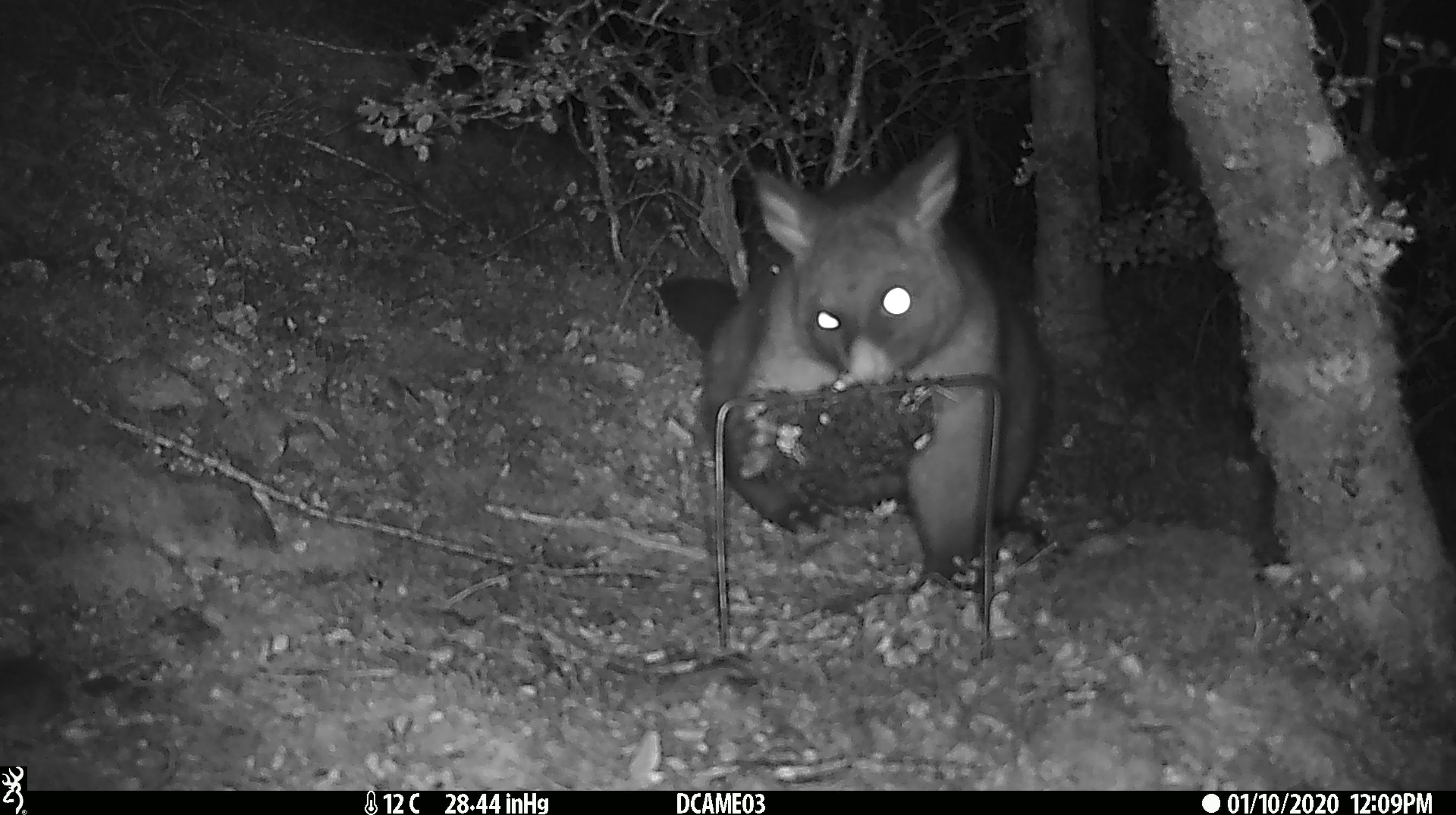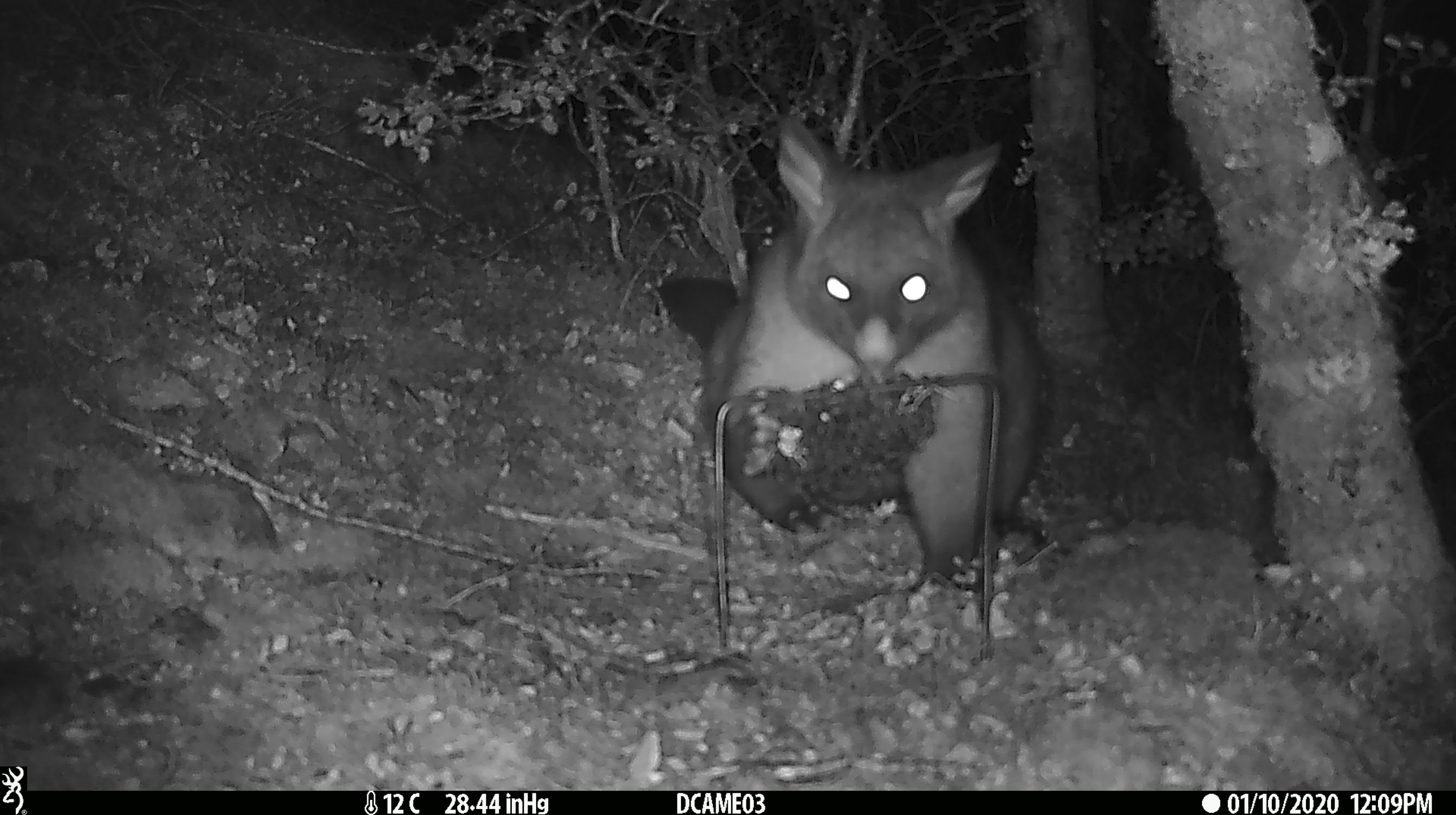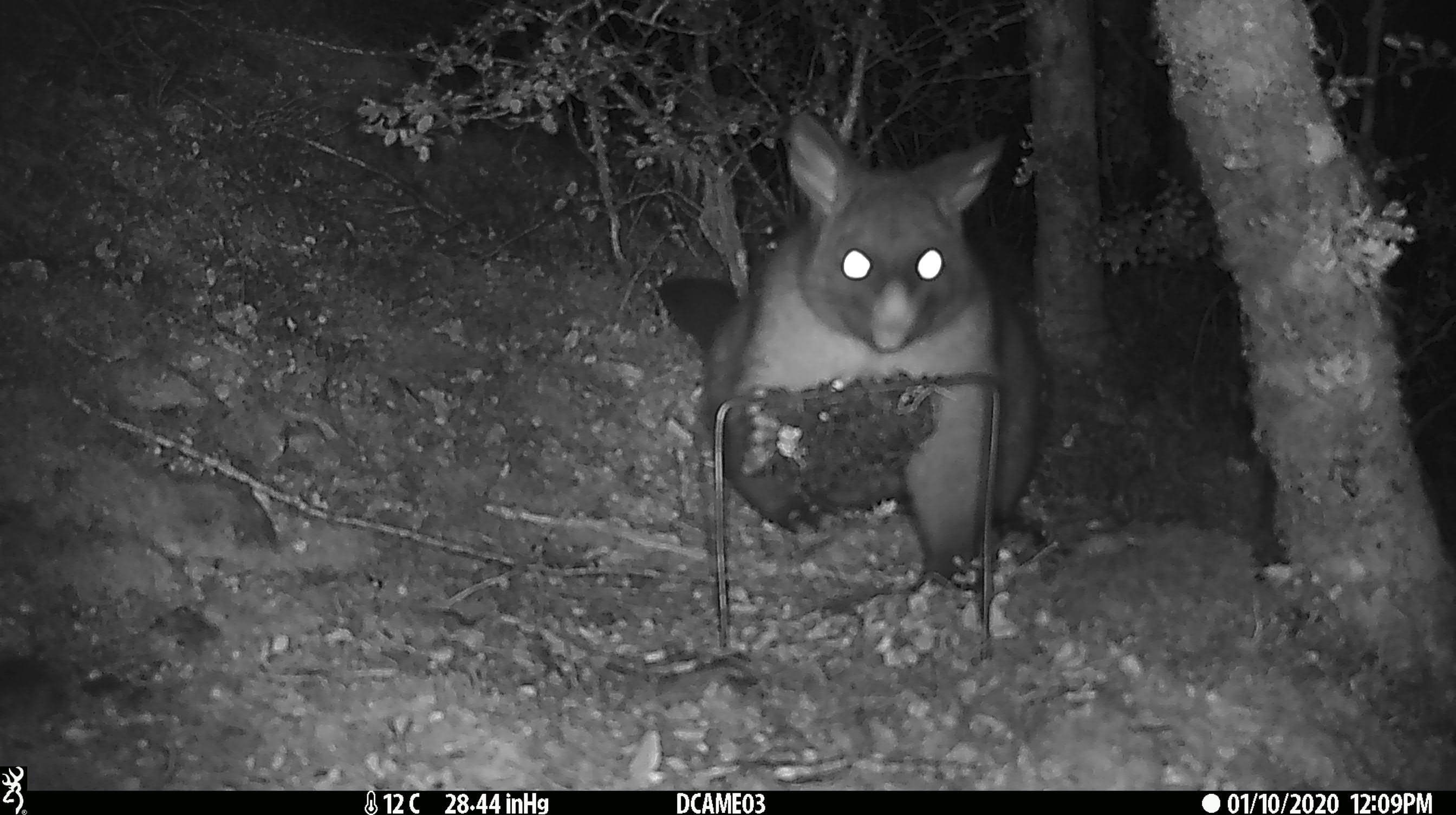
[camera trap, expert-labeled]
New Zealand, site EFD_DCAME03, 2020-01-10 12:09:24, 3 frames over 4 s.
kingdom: Animalia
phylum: Chordata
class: Mammalia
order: Diprotodontia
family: Phalangeridae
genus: Trichosurus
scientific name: Trichosurus vulpecula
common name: common brushtail possum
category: possum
Possum (common brushtail possum) (Trichosurus vulpecula).